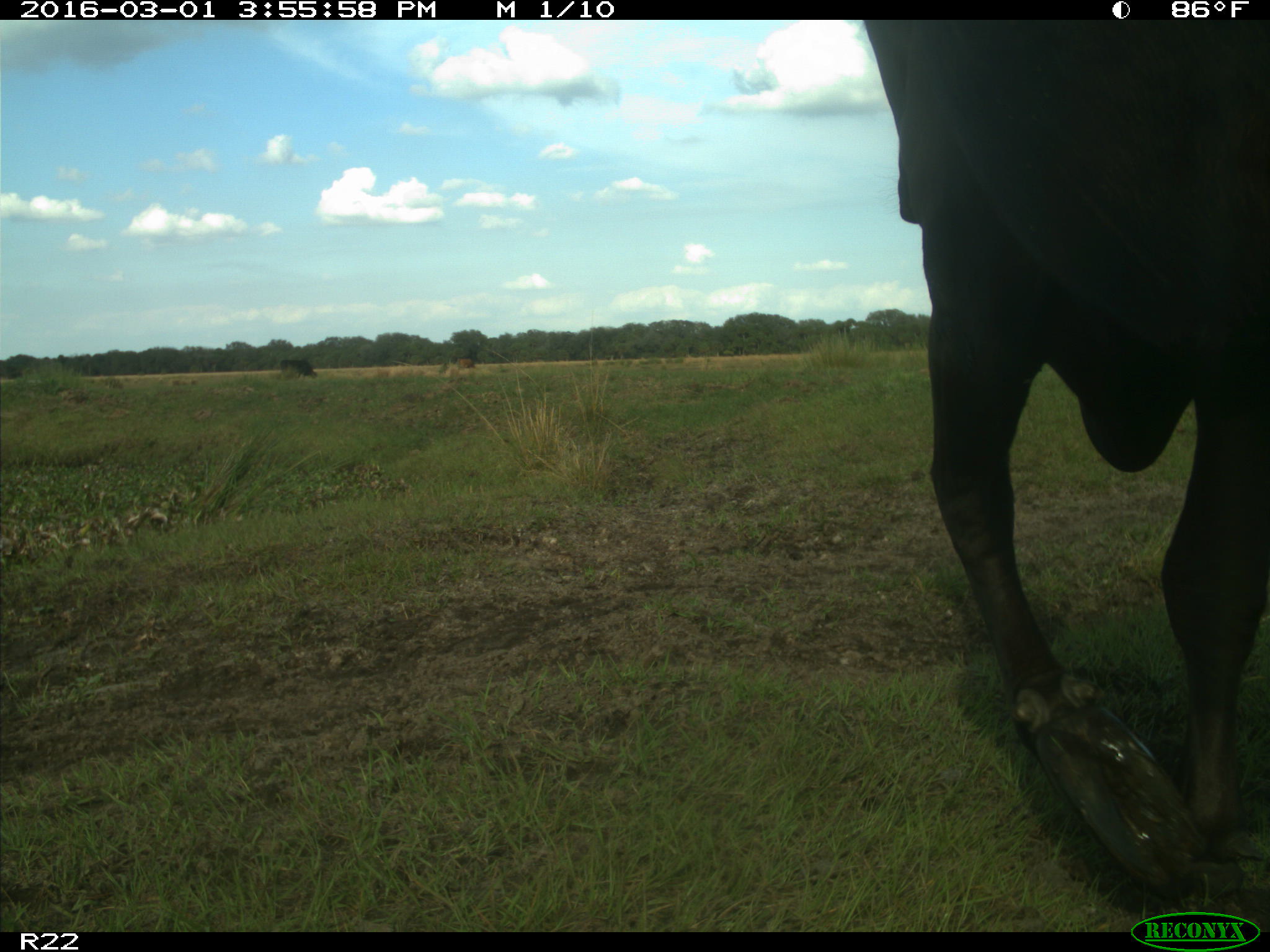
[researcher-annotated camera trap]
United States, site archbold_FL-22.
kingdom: Animalia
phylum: Chordata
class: Mammalia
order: Artiodactyla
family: Bovidae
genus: Bos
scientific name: Bos taurus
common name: domestic cow